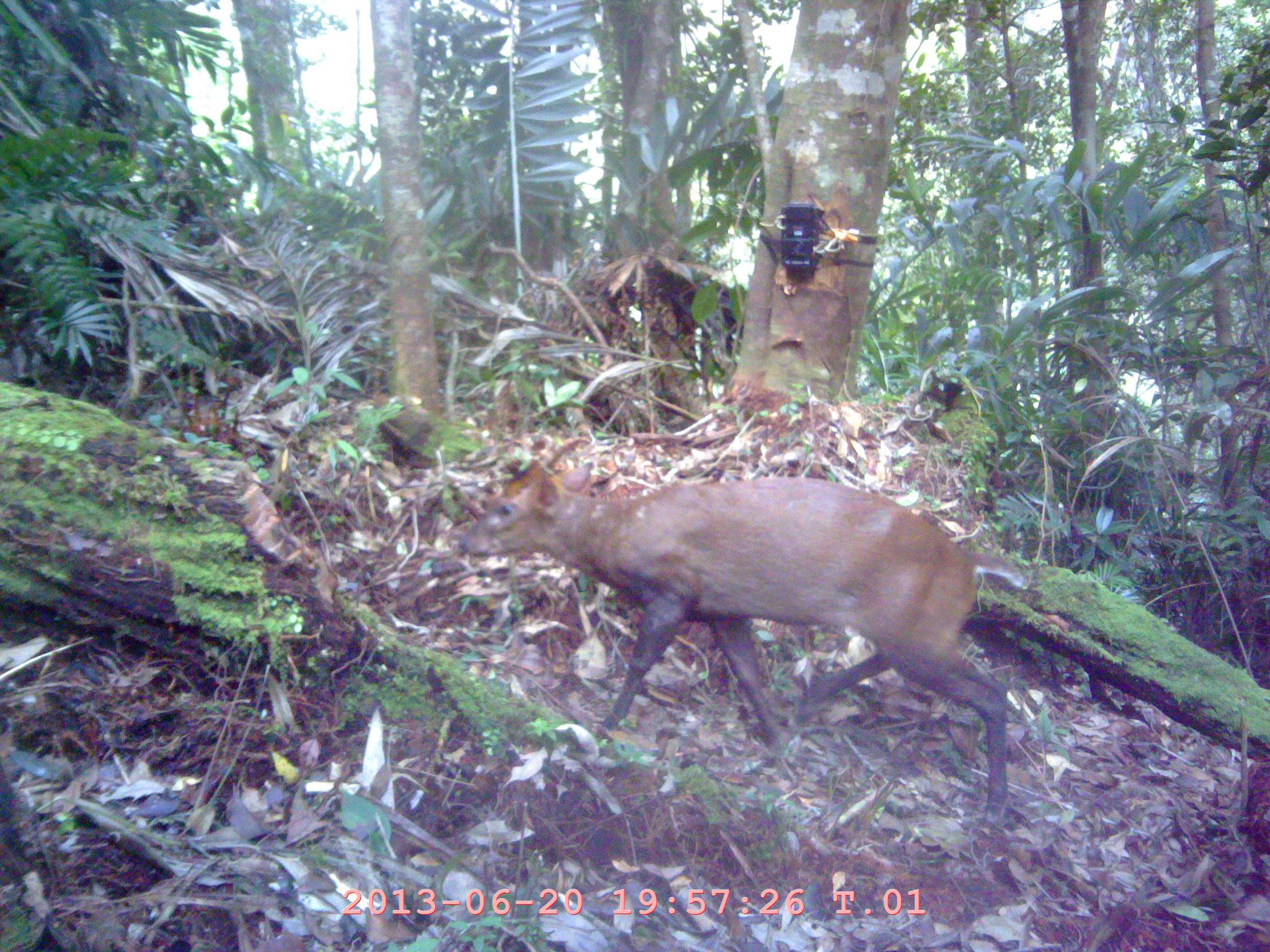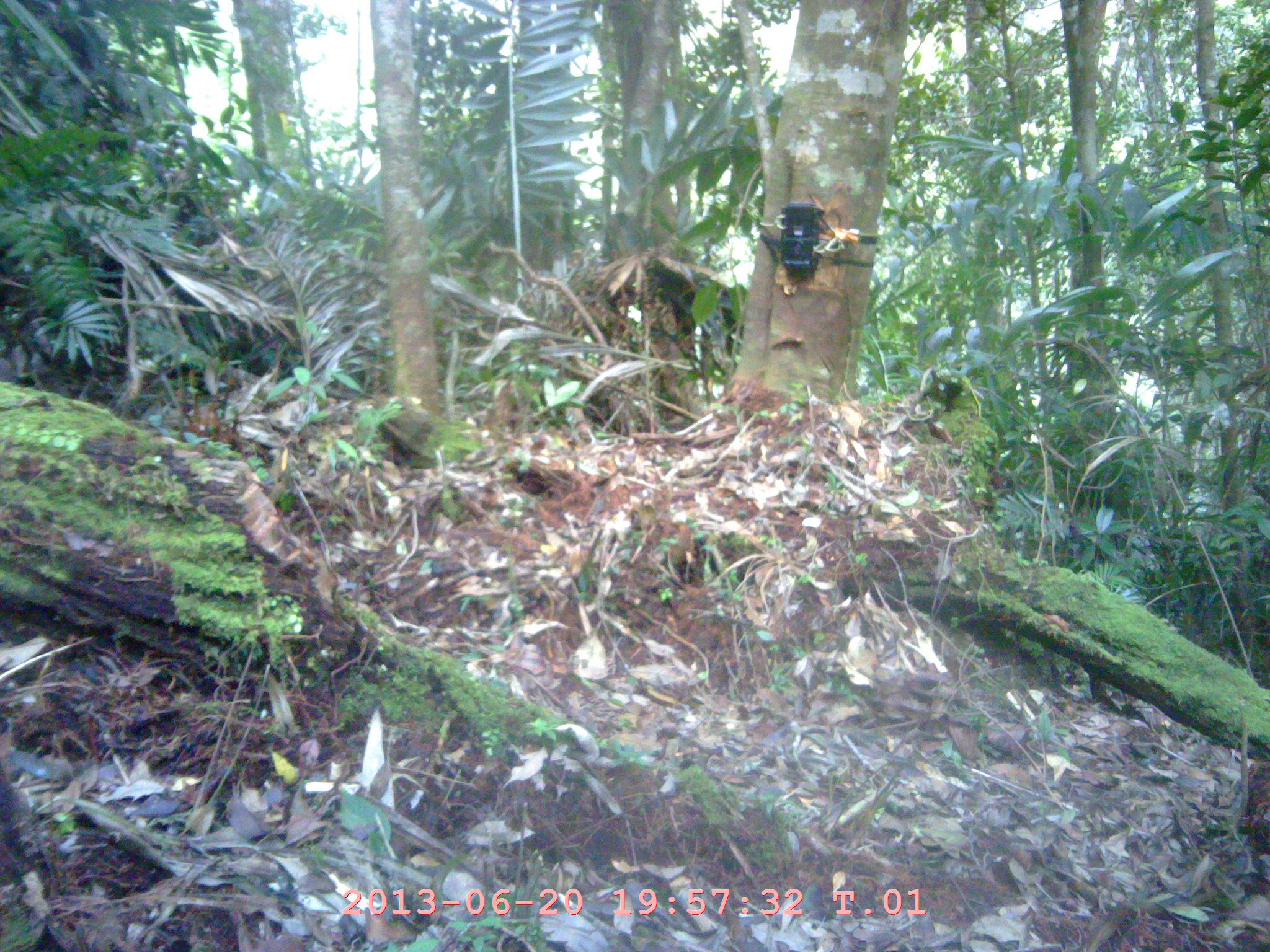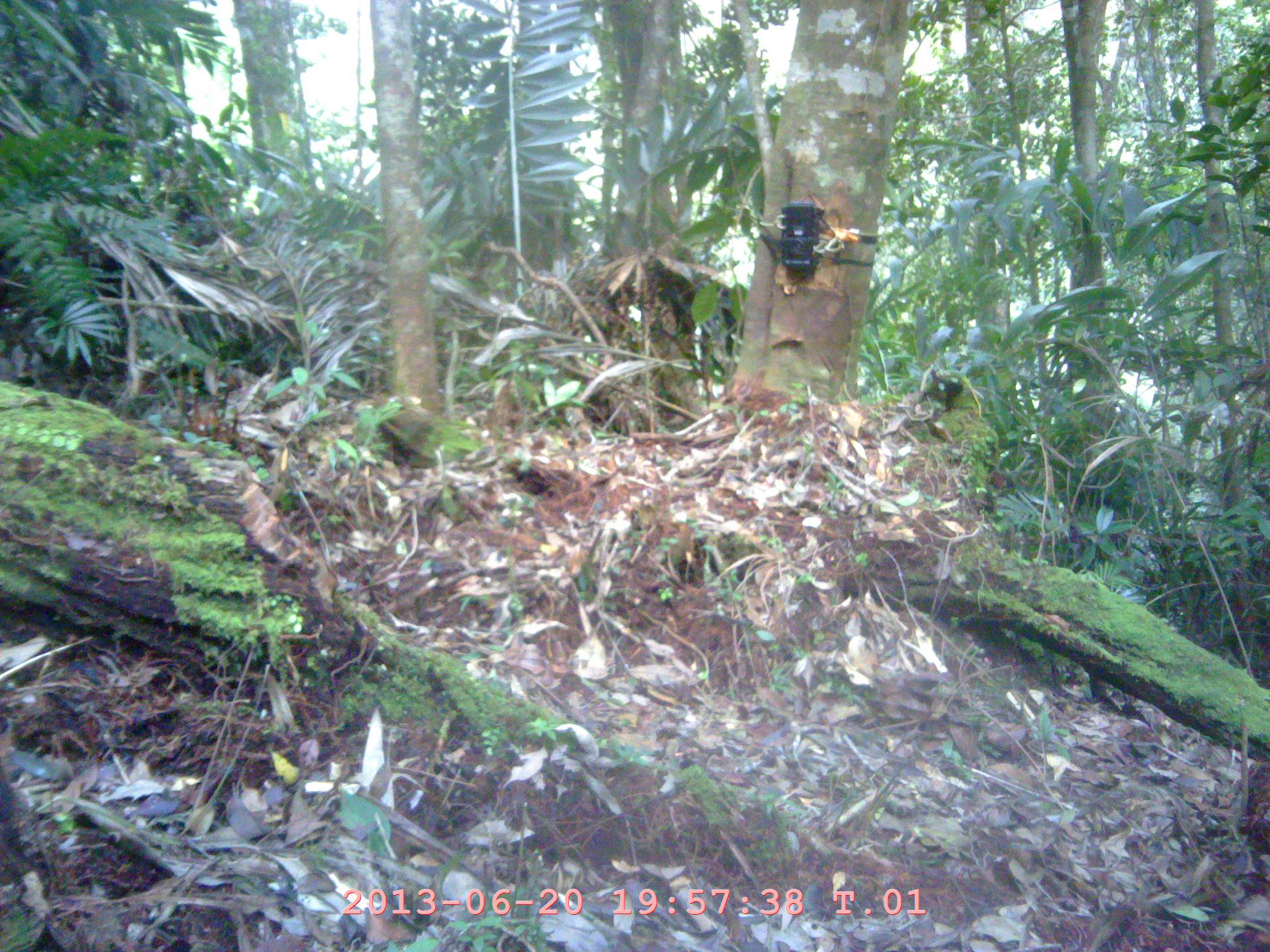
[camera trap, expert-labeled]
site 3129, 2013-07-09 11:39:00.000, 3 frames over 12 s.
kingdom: Animalia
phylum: Chordata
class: Mammalia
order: Artiodactyla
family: Cervidae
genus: Muntiacus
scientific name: Muntiacus muntjak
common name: southern red muntjac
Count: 1.